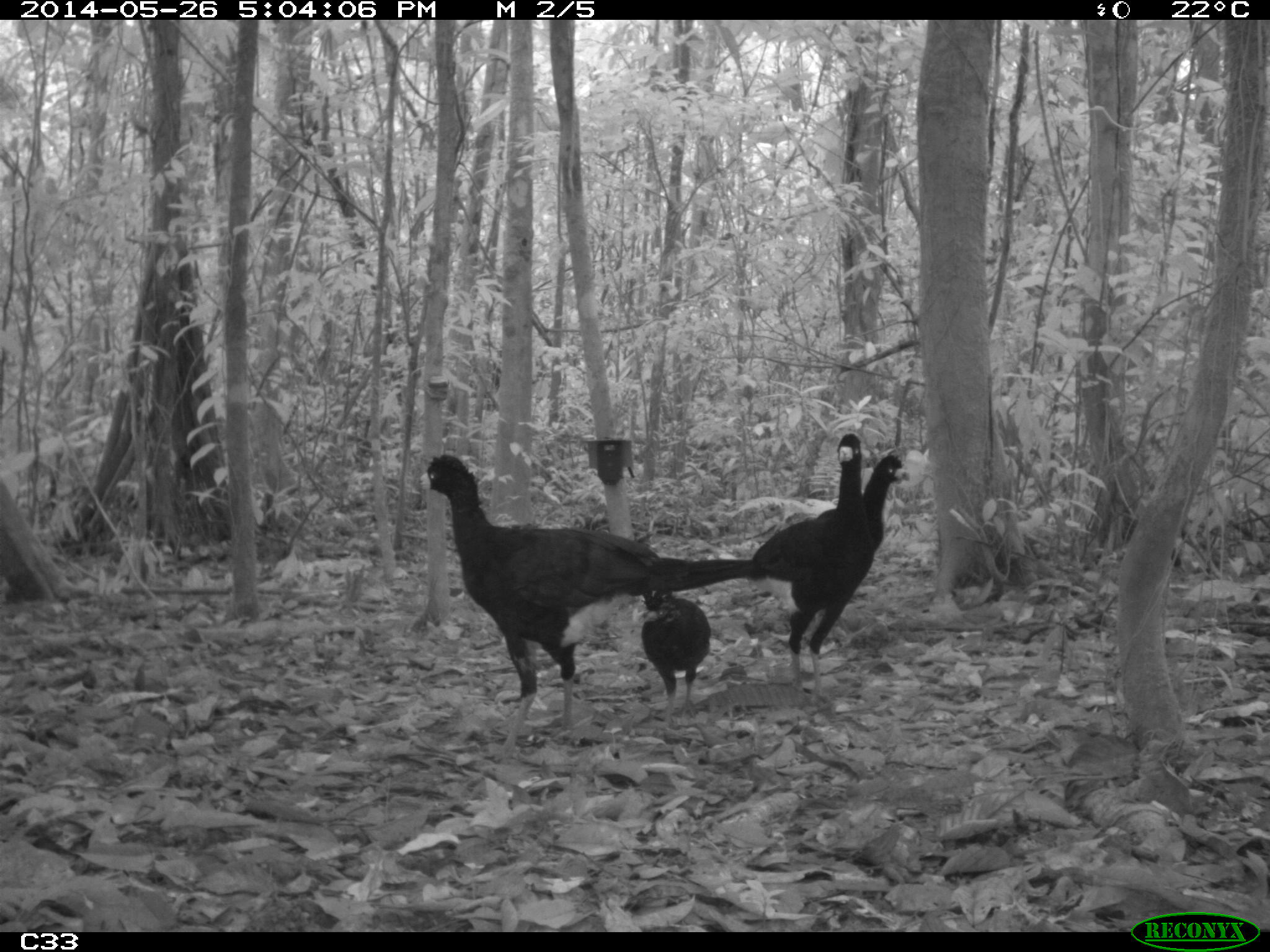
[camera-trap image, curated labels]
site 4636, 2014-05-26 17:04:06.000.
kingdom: Animalia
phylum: Chordata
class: Aves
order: Galliformes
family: Cracidae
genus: Crax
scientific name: Crax alector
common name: black curassow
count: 4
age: adult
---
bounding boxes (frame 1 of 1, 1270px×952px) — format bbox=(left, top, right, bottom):
crax alector: bbox=(417, 455, 750, 760); bbox=(753, 433, 874, 708); bbox=(640, 586, 710, 727); bbox=(859, 455, 909, 546)